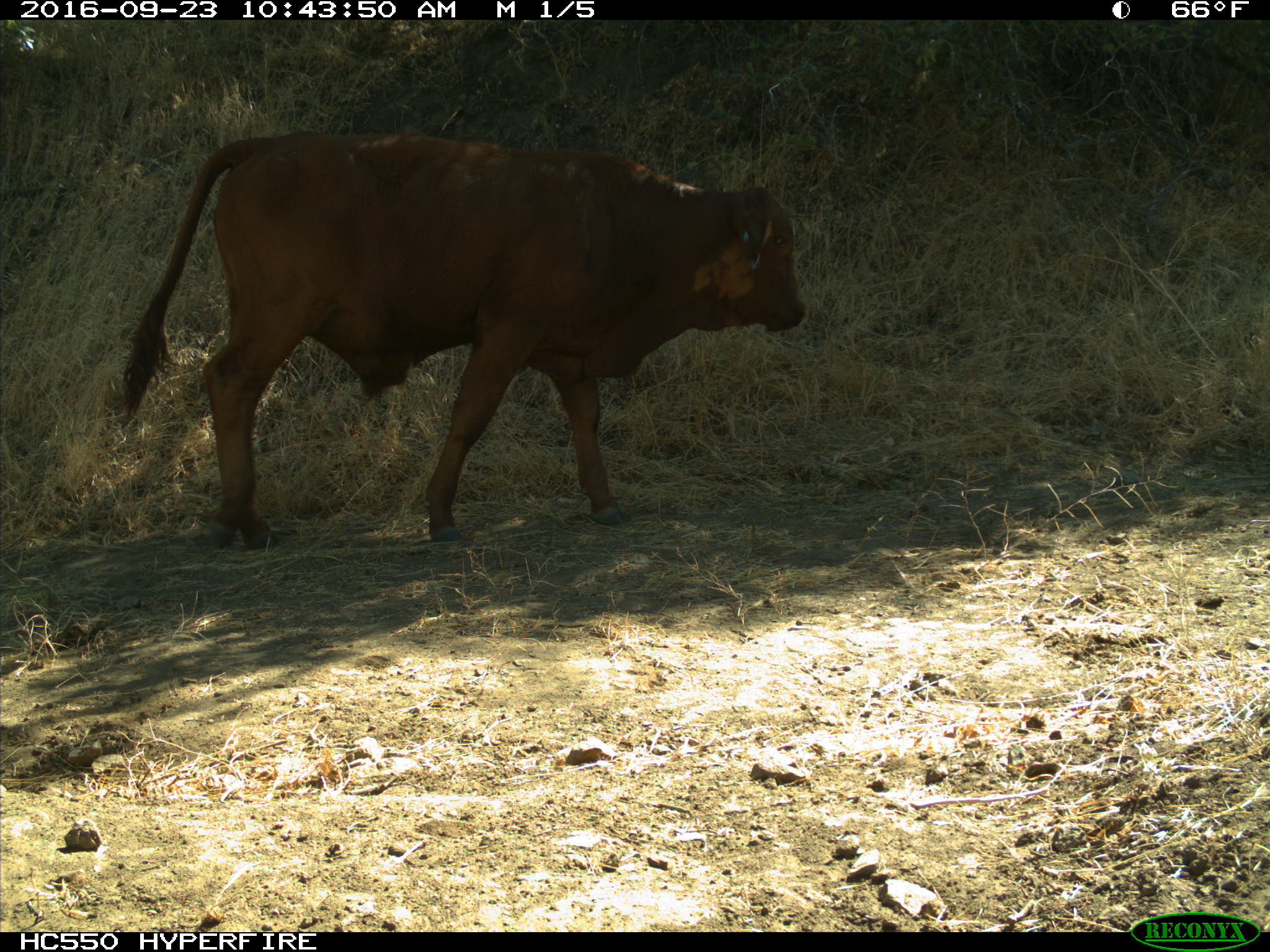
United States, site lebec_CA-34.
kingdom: Animalia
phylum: Chordata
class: Mammalia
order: Artiodactyla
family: Bovidae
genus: Bos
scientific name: Bos taurus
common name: domestic cow